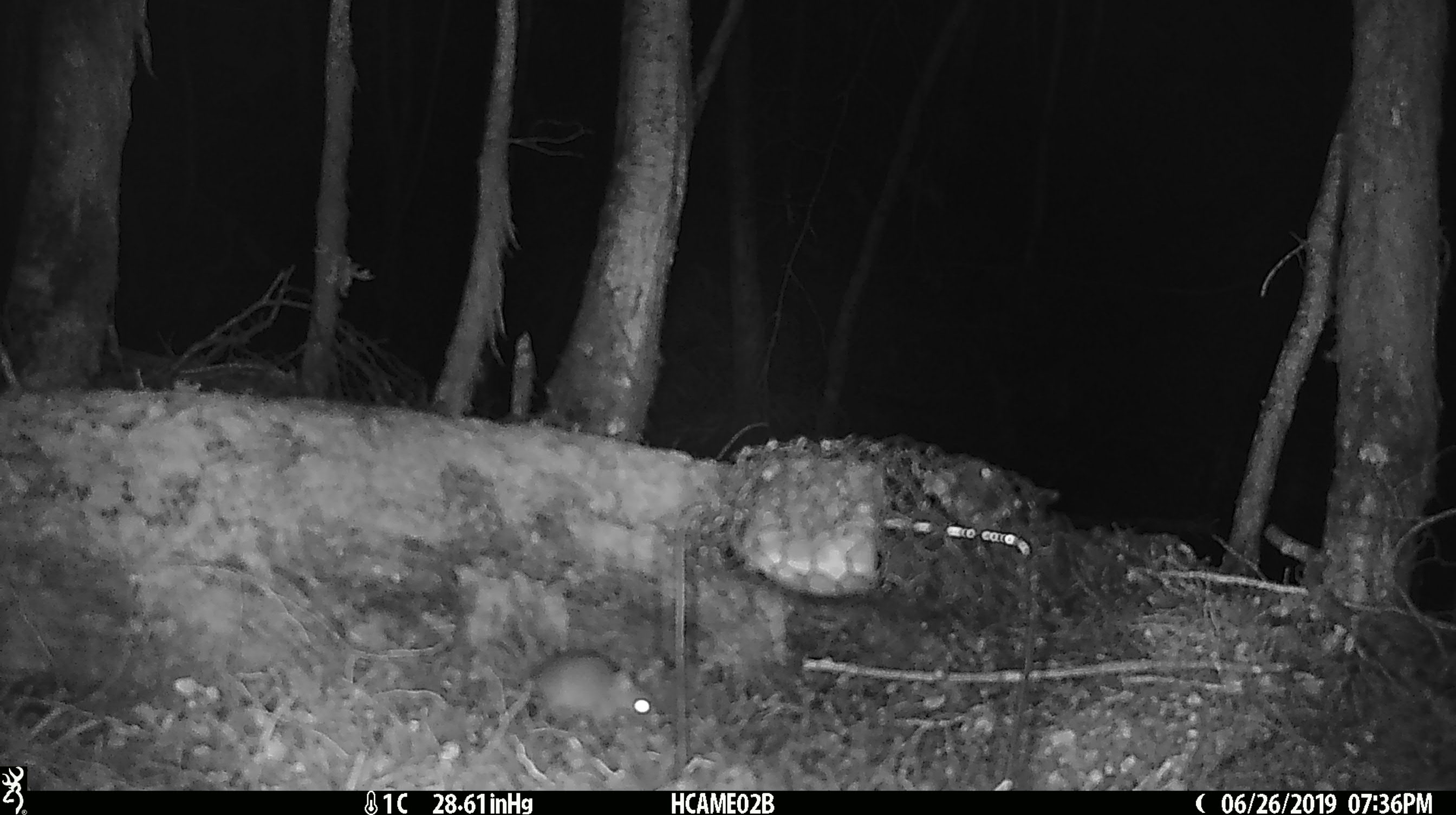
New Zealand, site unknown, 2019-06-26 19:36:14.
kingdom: Animalia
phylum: Chordata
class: Mammalia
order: Rodentia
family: Muridae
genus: Mus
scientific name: Mus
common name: mouse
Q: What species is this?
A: Mouse (Mus).